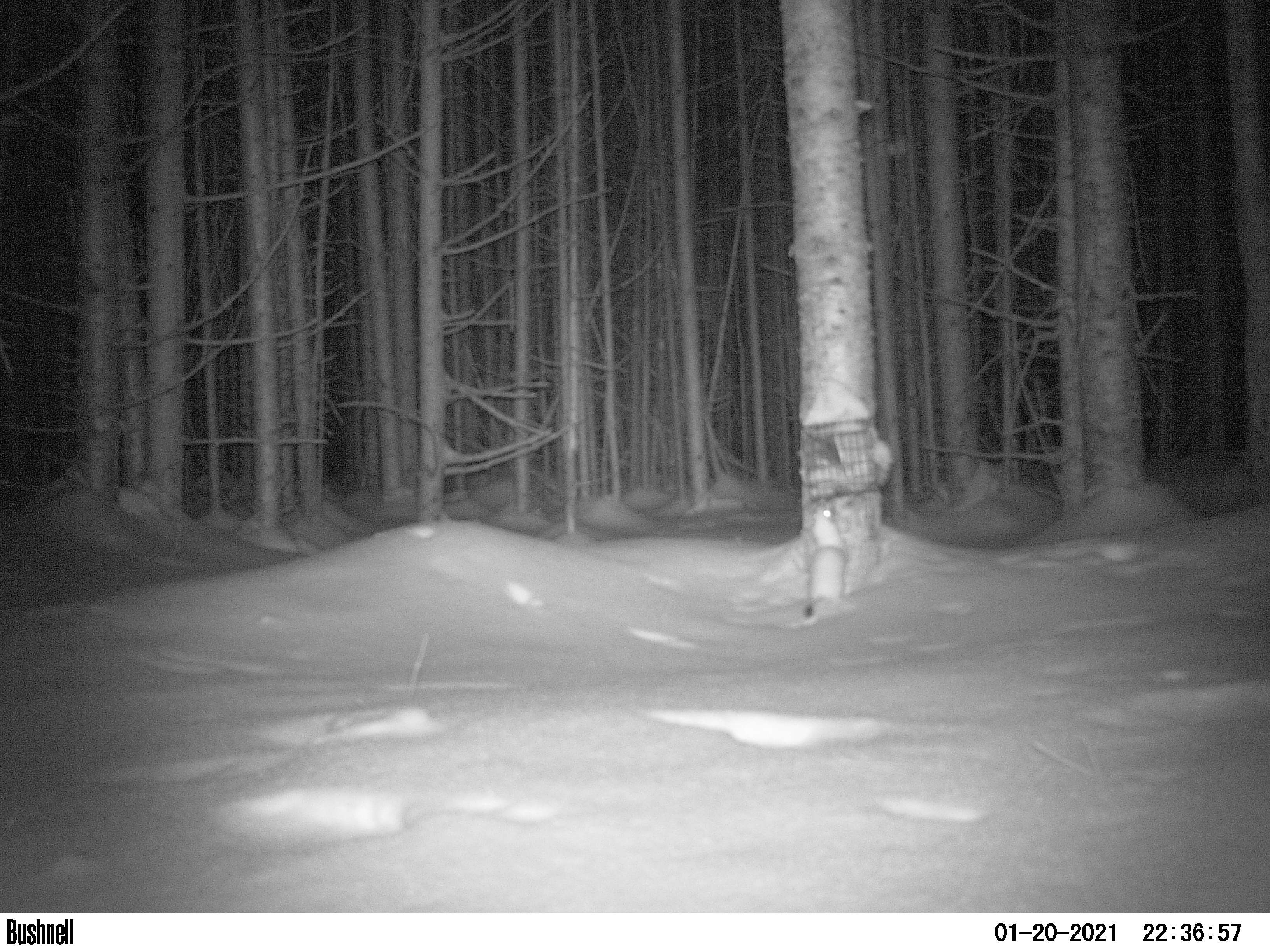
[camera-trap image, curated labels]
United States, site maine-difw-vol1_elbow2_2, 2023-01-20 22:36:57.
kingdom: Animalia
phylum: Chordata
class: Mammalia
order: Carnivora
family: Mustelidae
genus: Mustela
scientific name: Mustela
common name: weasel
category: weasel sp.